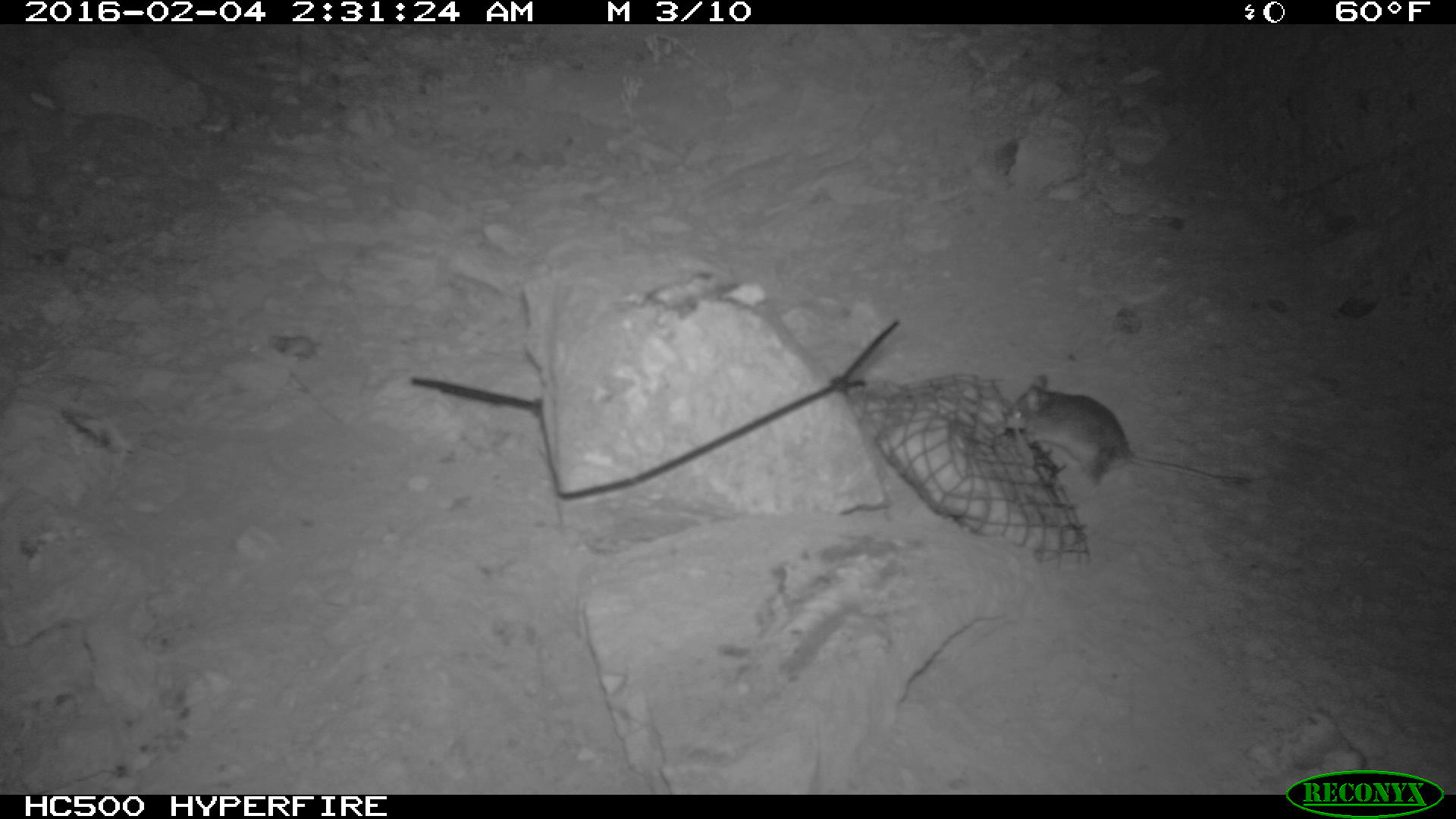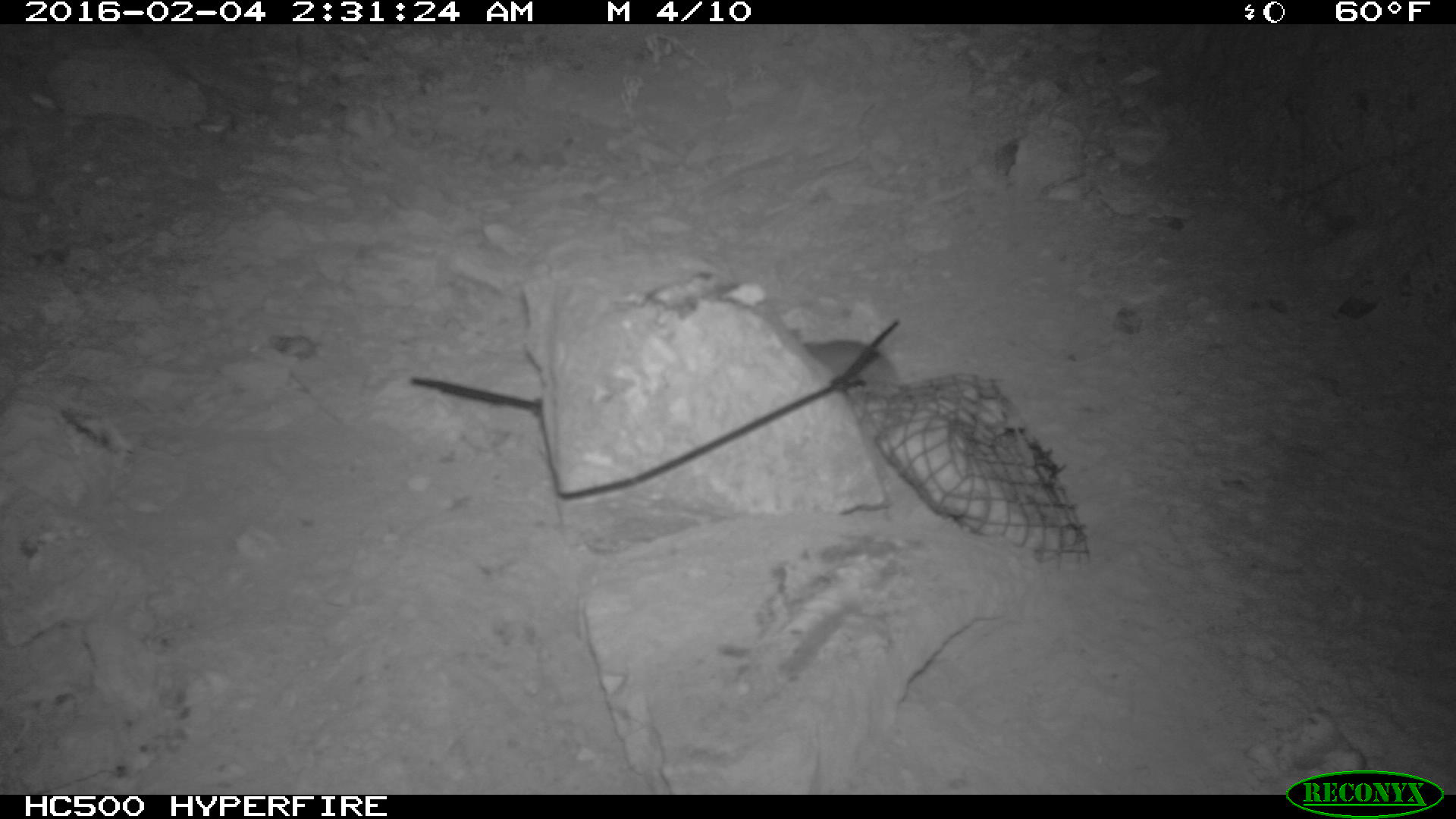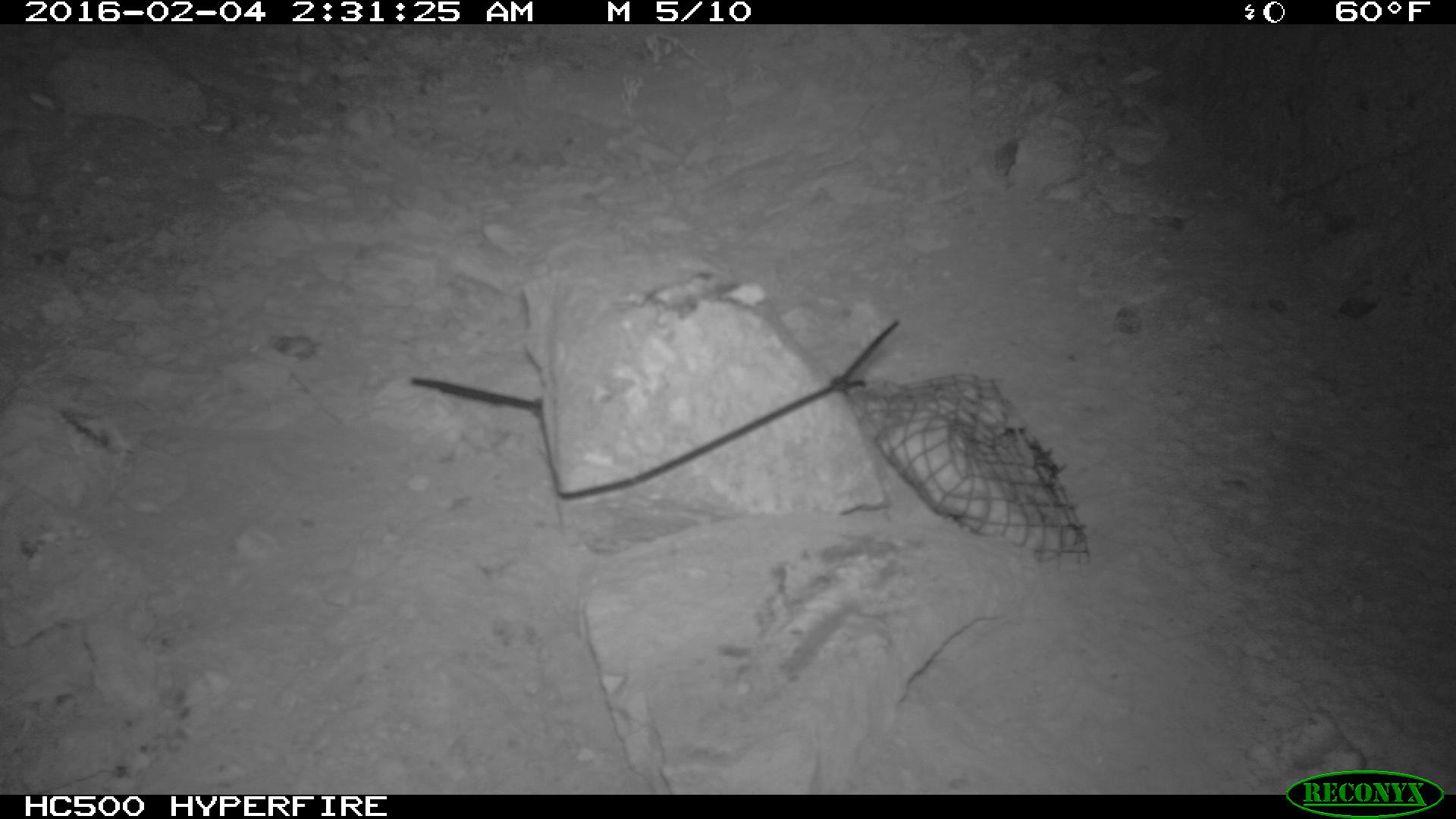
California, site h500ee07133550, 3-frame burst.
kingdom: Animalia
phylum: Chordata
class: Mammalia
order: Rodentia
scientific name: Rodentia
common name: rodent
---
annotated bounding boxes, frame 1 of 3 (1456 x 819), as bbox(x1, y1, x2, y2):
rodent: bbox(1005, 375, 1257, 487)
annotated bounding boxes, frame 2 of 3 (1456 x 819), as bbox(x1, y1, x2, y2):
rodent: bbox(797, 322, 896, 395)